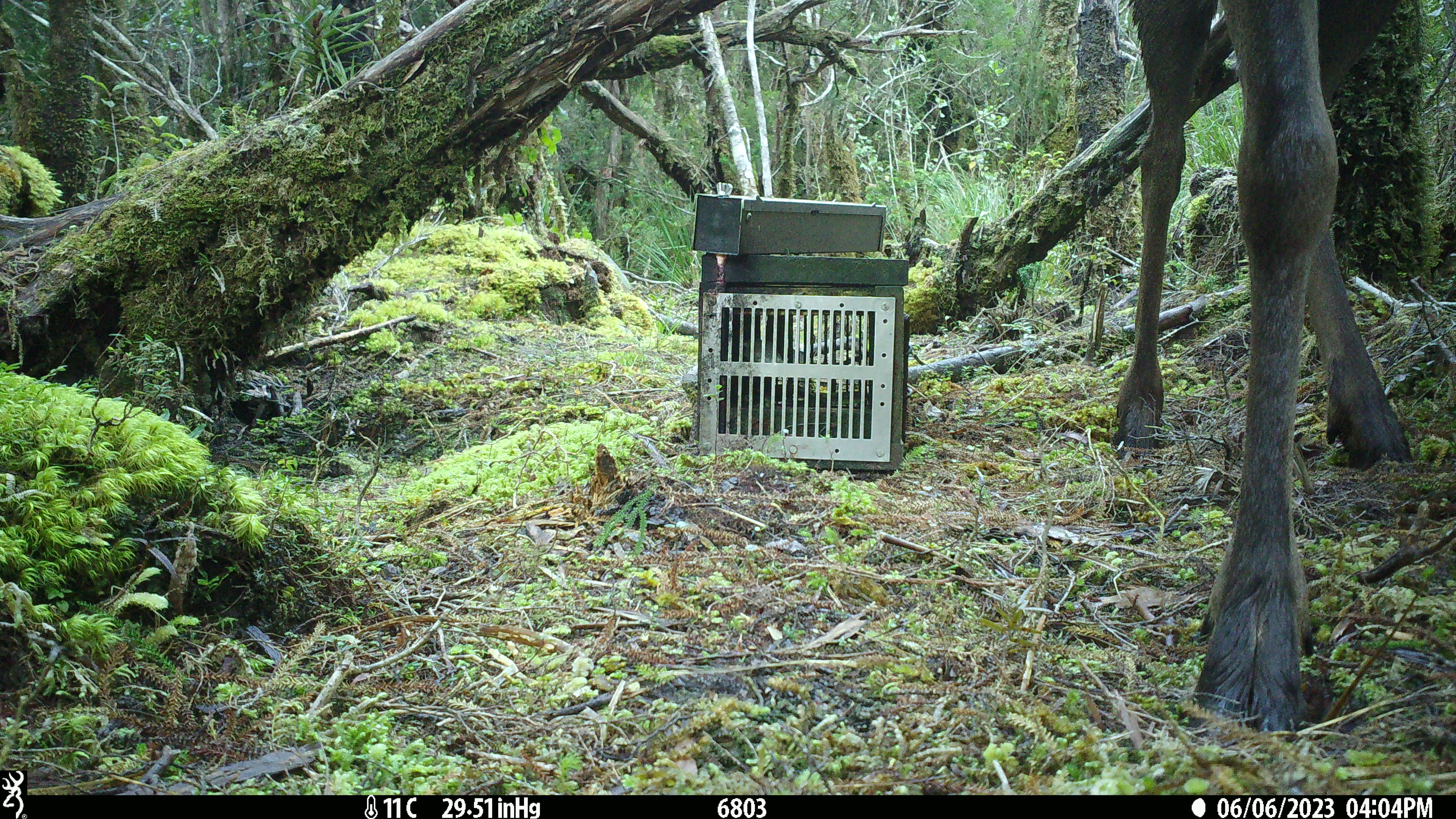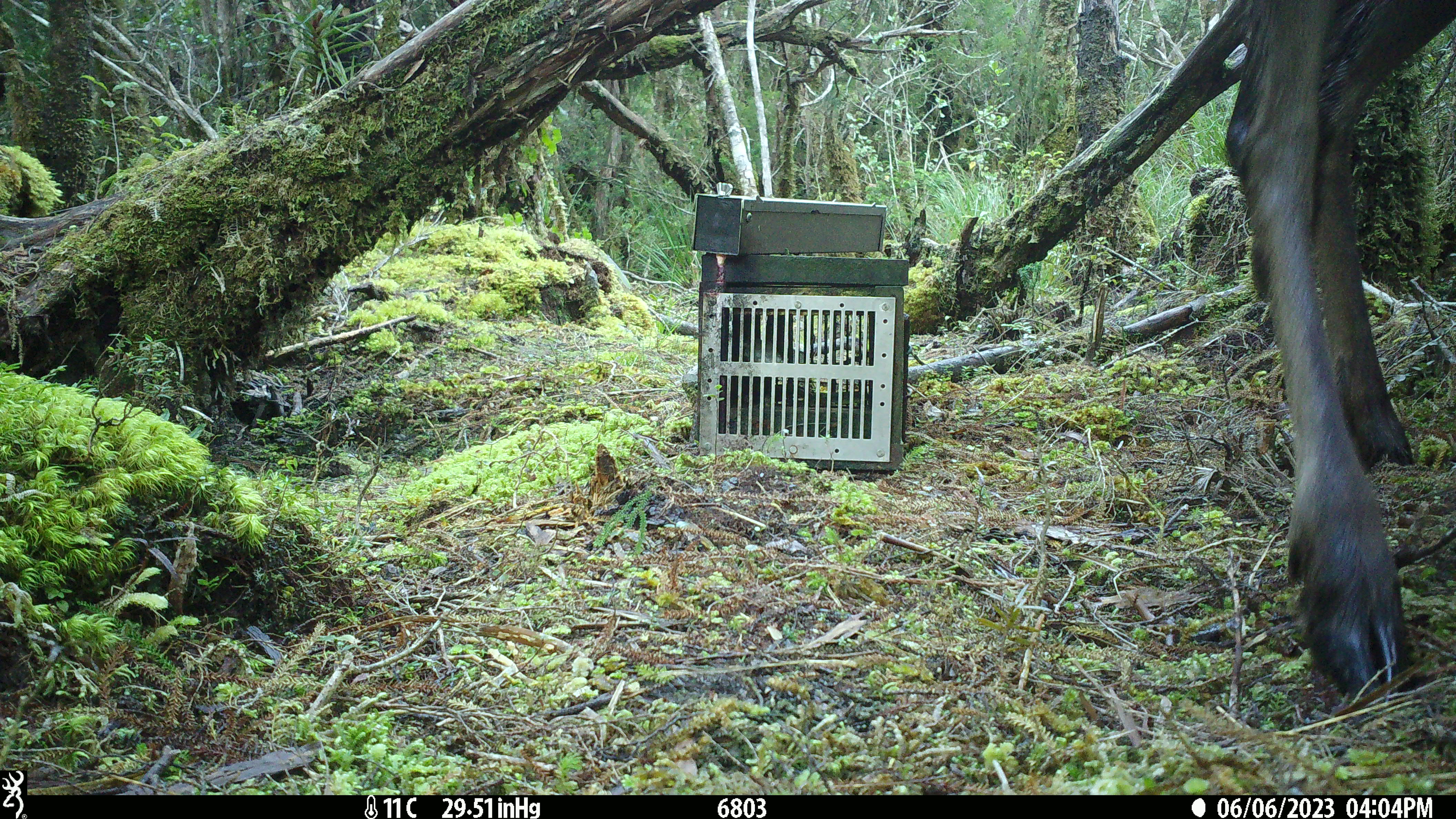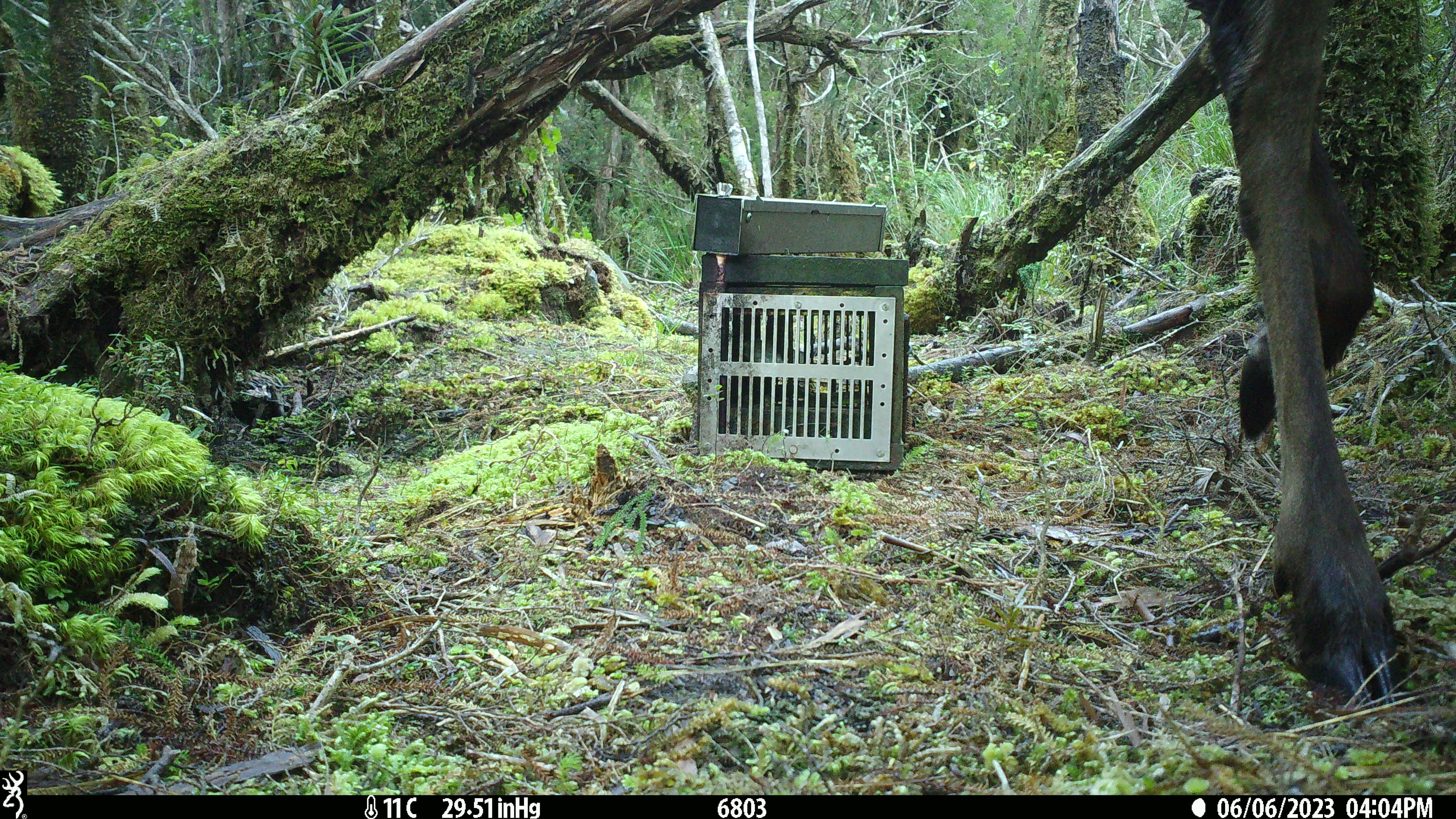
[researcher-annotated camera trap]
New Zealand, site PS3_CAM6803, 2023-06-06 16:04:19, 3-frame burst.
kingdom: Animalia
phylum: Chordata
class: Mammalia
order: Artiodactyla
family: Cervidae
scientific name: Cervidae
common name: deer